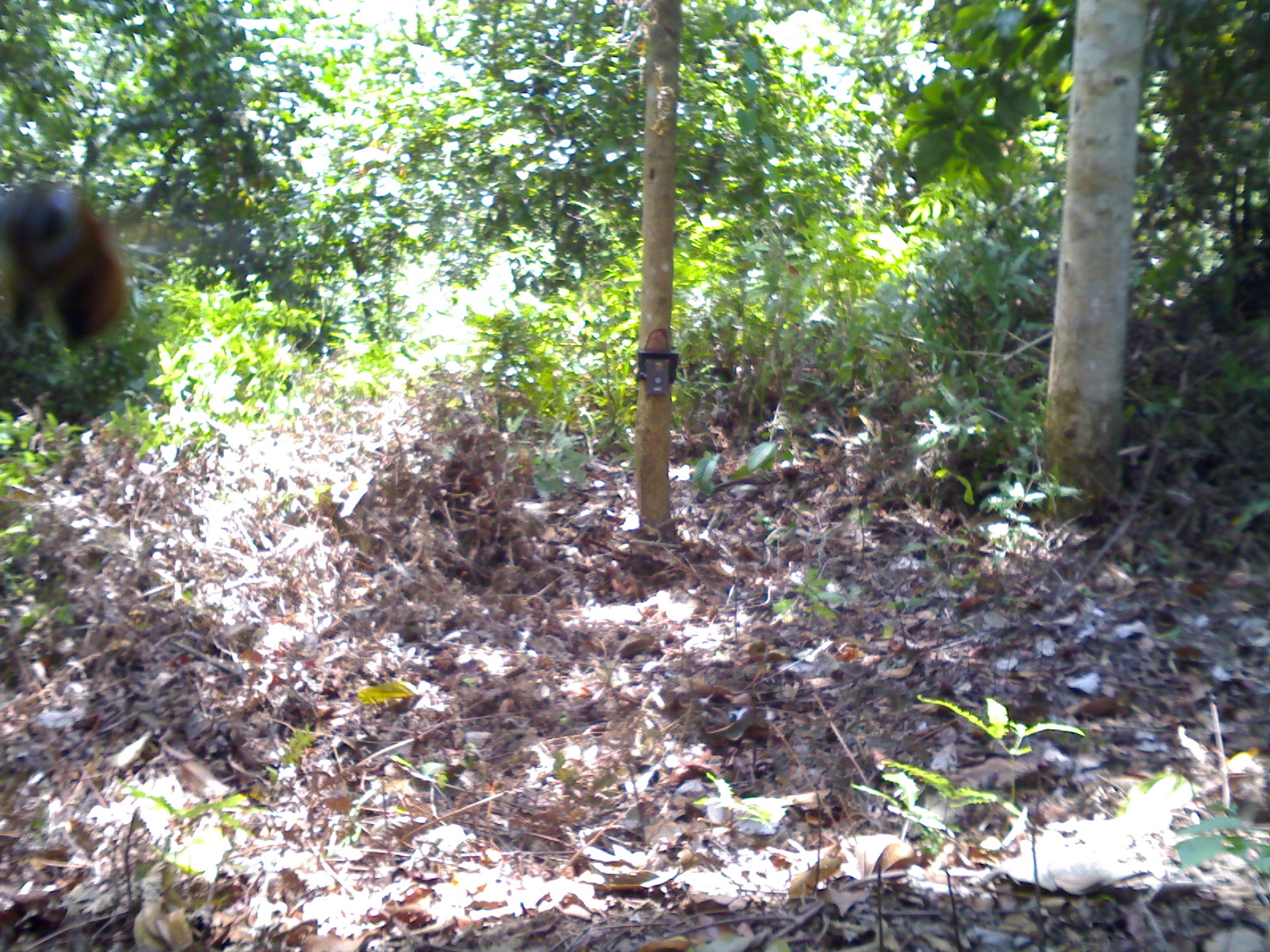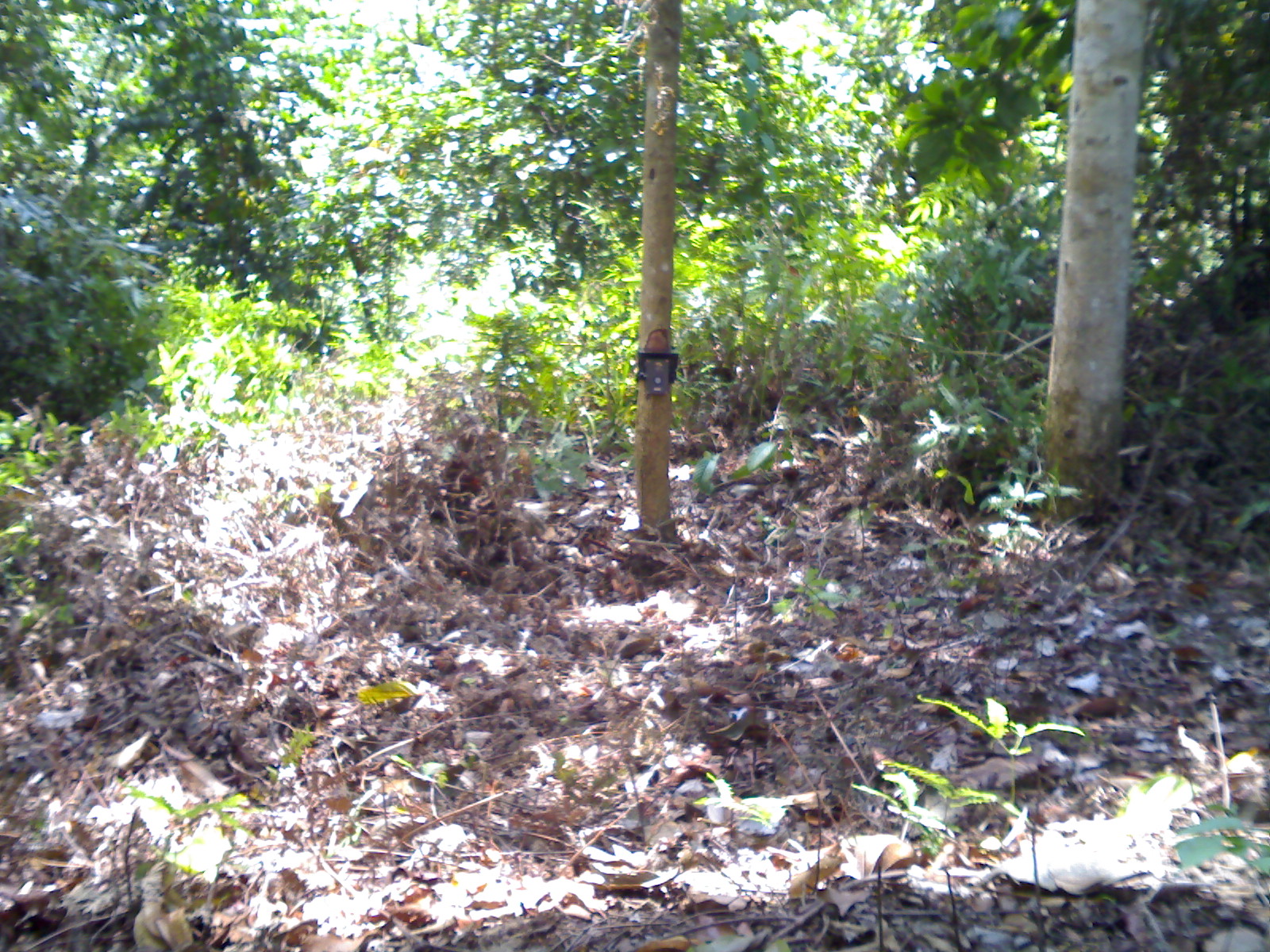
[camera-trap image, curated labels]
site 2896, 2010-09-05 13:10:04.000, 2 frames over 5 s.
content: unidentified animal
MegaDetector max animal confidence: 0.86